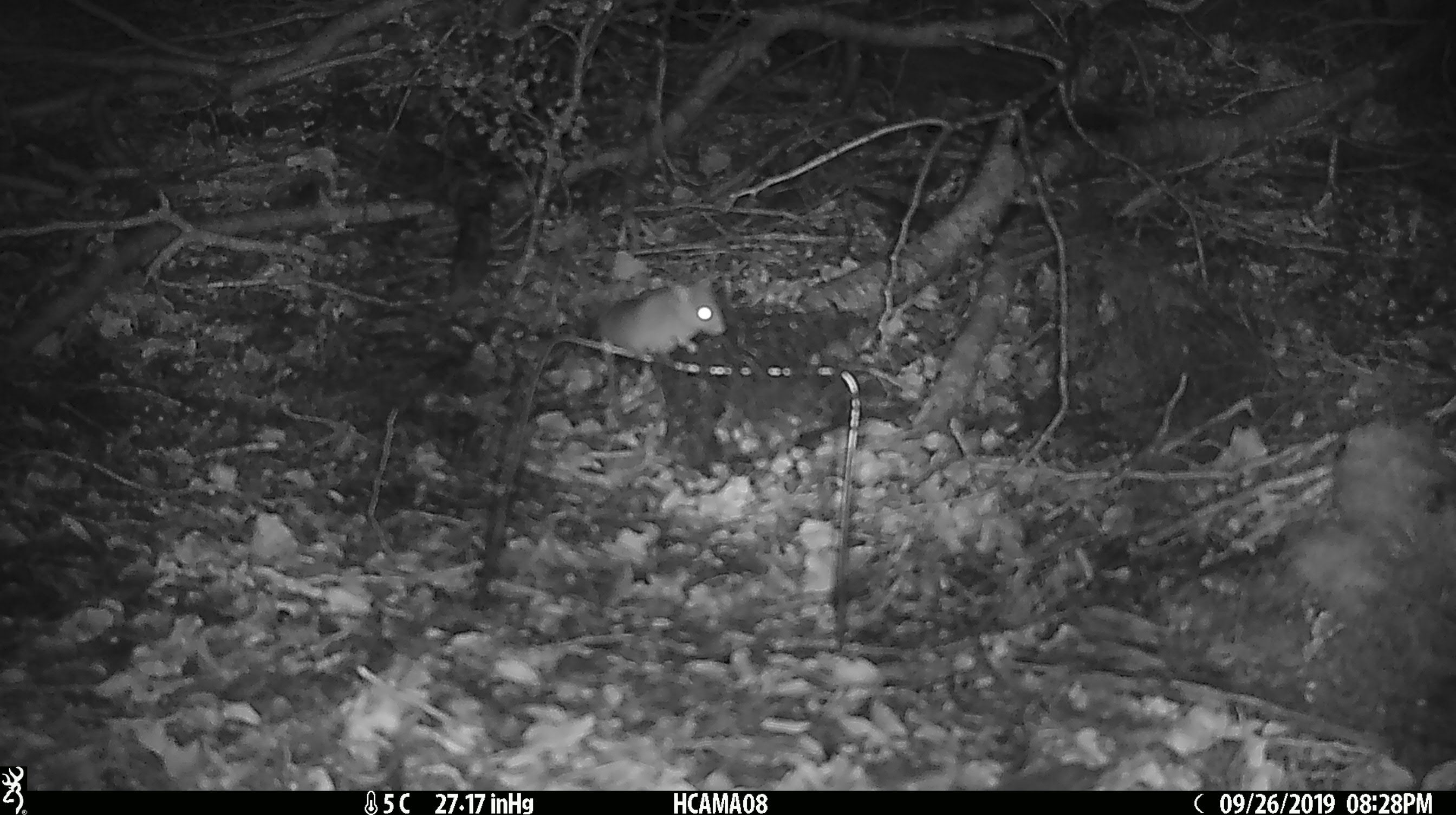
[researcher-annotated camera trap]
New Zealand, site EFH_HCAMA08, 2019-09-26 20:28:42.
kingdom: Animalia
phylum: Chordata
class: Mammalia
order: Rodentia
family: Muridae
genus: Mus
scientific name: Mus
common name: mouse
Mouse (Mus).